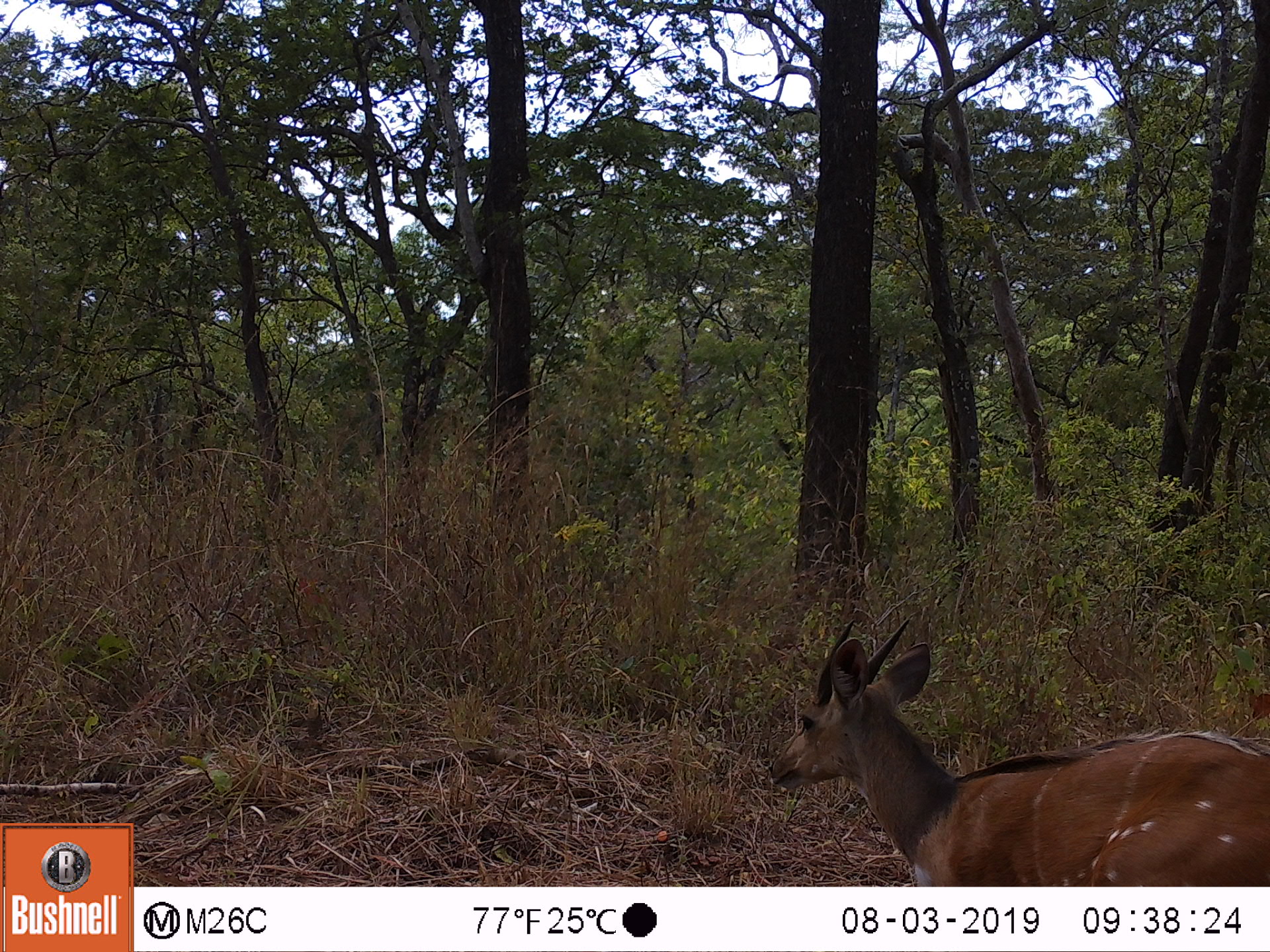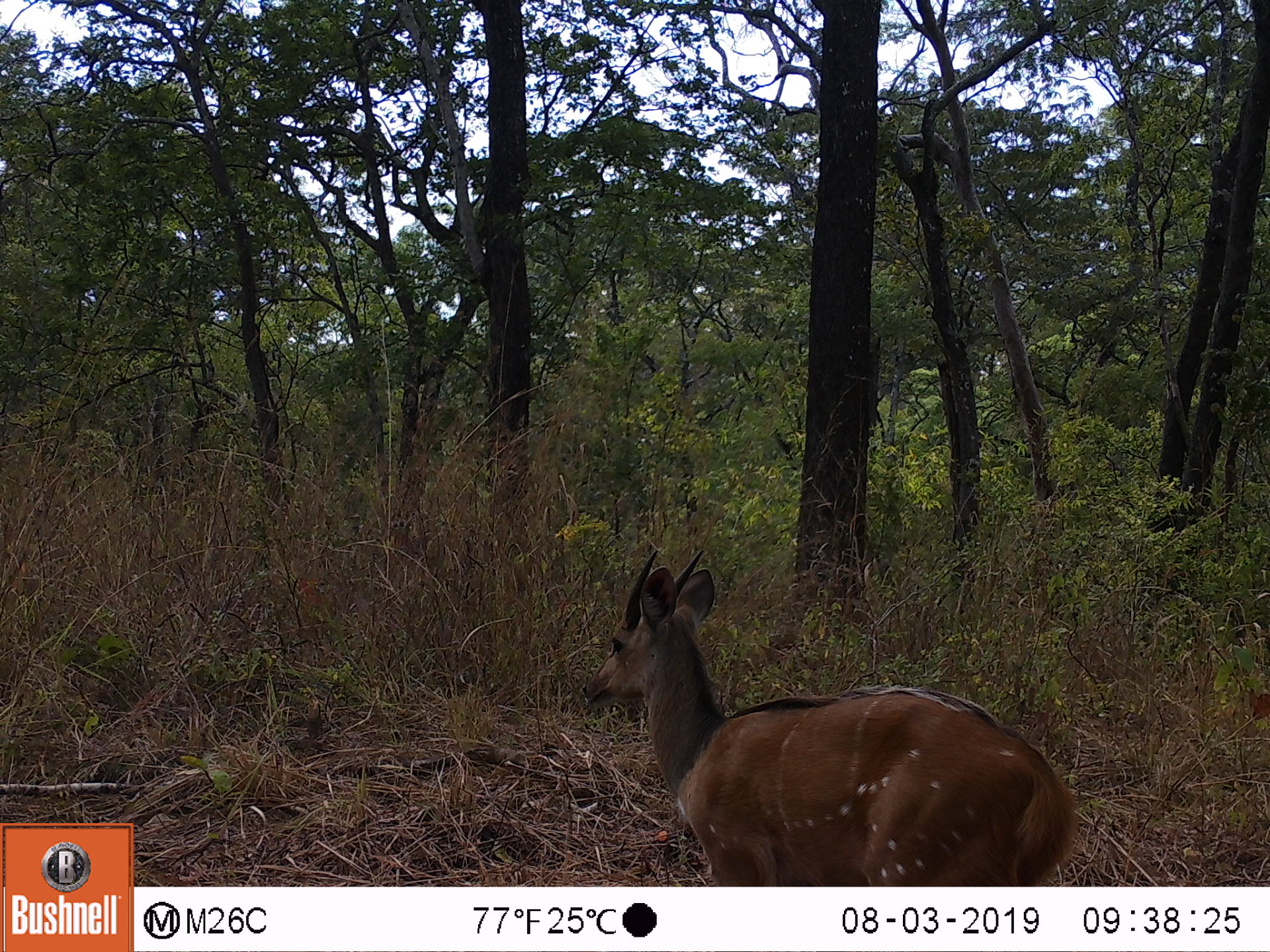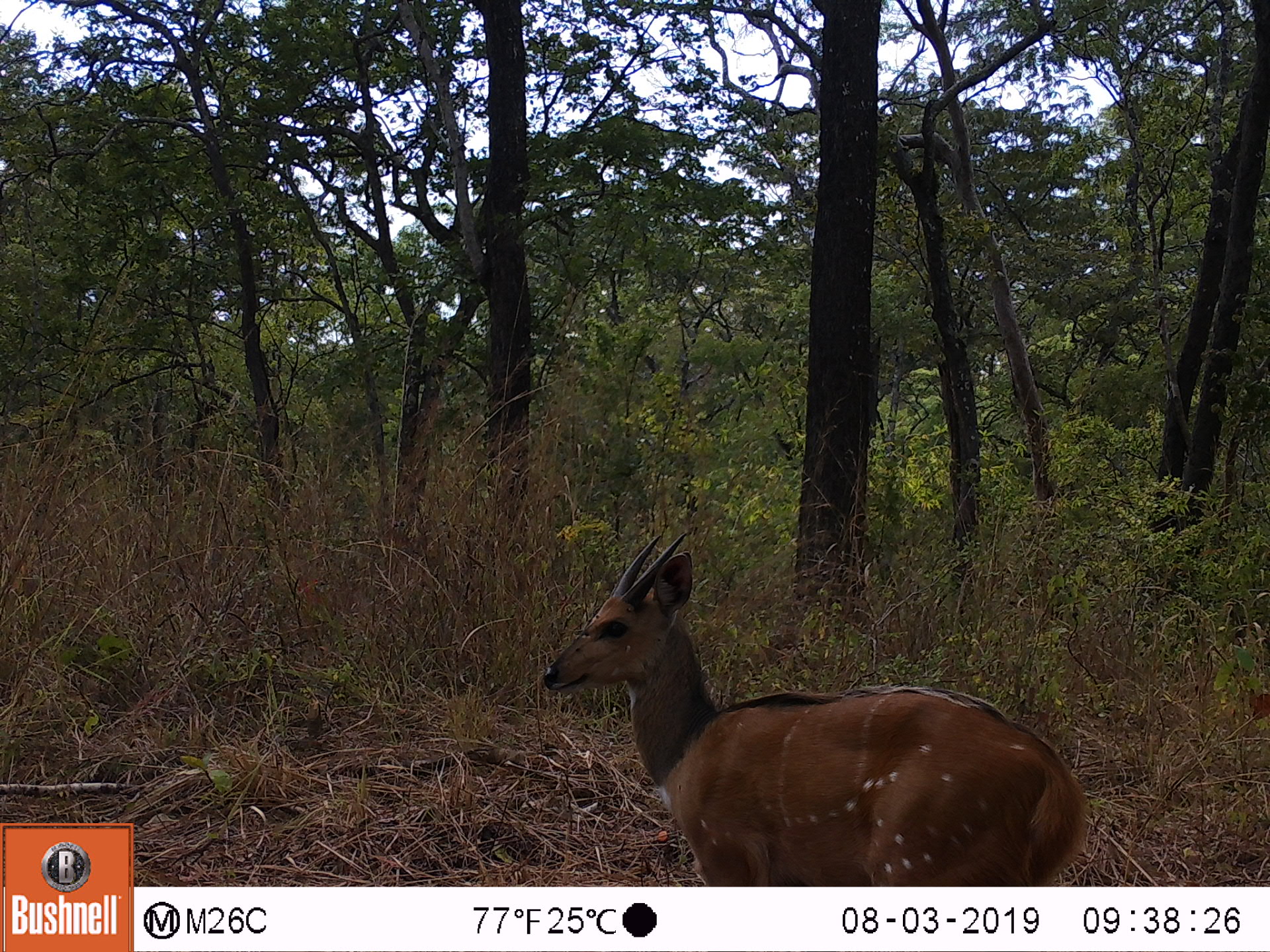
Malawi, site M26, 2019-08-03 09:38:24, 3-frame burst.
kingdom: Animalia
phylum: Chordata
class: Mammalia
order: Artiodactyla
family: Bovidae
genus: Tragelaphus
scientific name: Tragelaphus sylvaticus sylvaticus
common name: cape bushbuck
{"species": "cape bushbuck (Tragelaphus sylvaticus sylvaticus)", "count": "1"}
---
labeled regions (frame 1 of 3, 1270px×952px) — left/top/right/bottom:
cape bushbuck: 766/616/1267/885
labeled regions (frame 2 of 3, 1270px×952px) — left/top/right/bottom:
cape bushbuck: 576/544/1079/885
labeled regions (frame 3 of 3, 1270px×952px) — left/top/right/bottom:
cape bushbuck: 540/527/1085/885